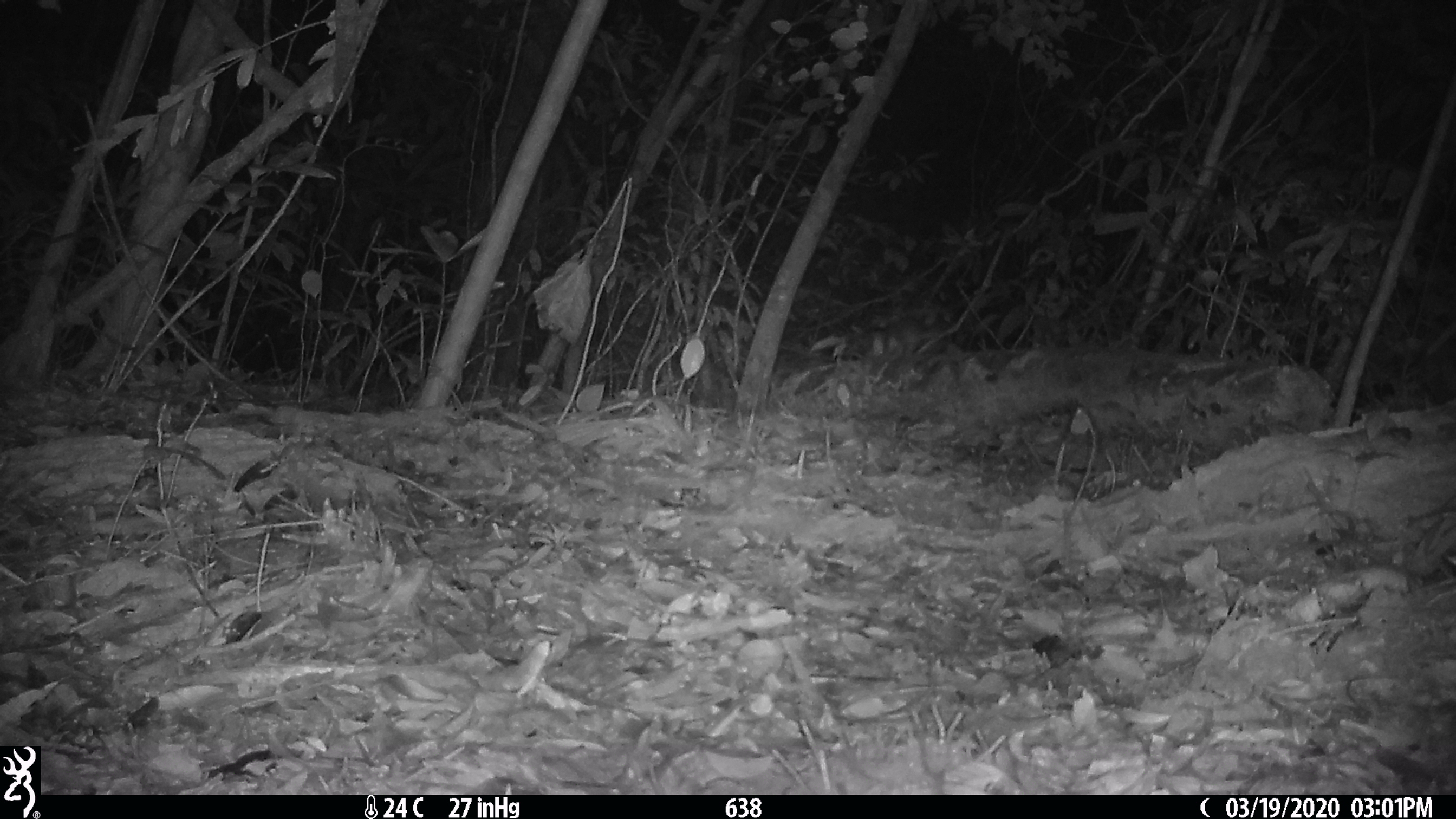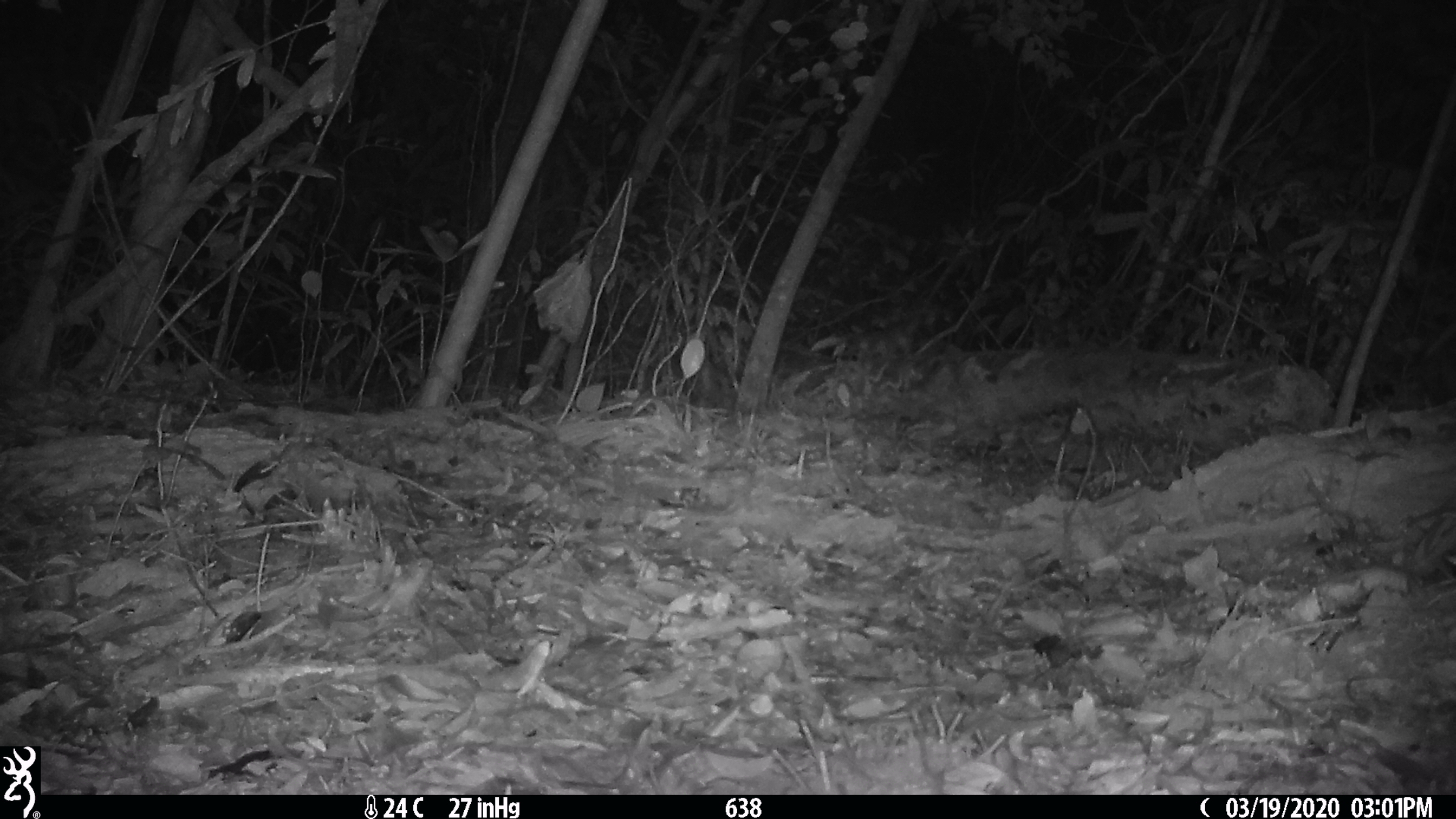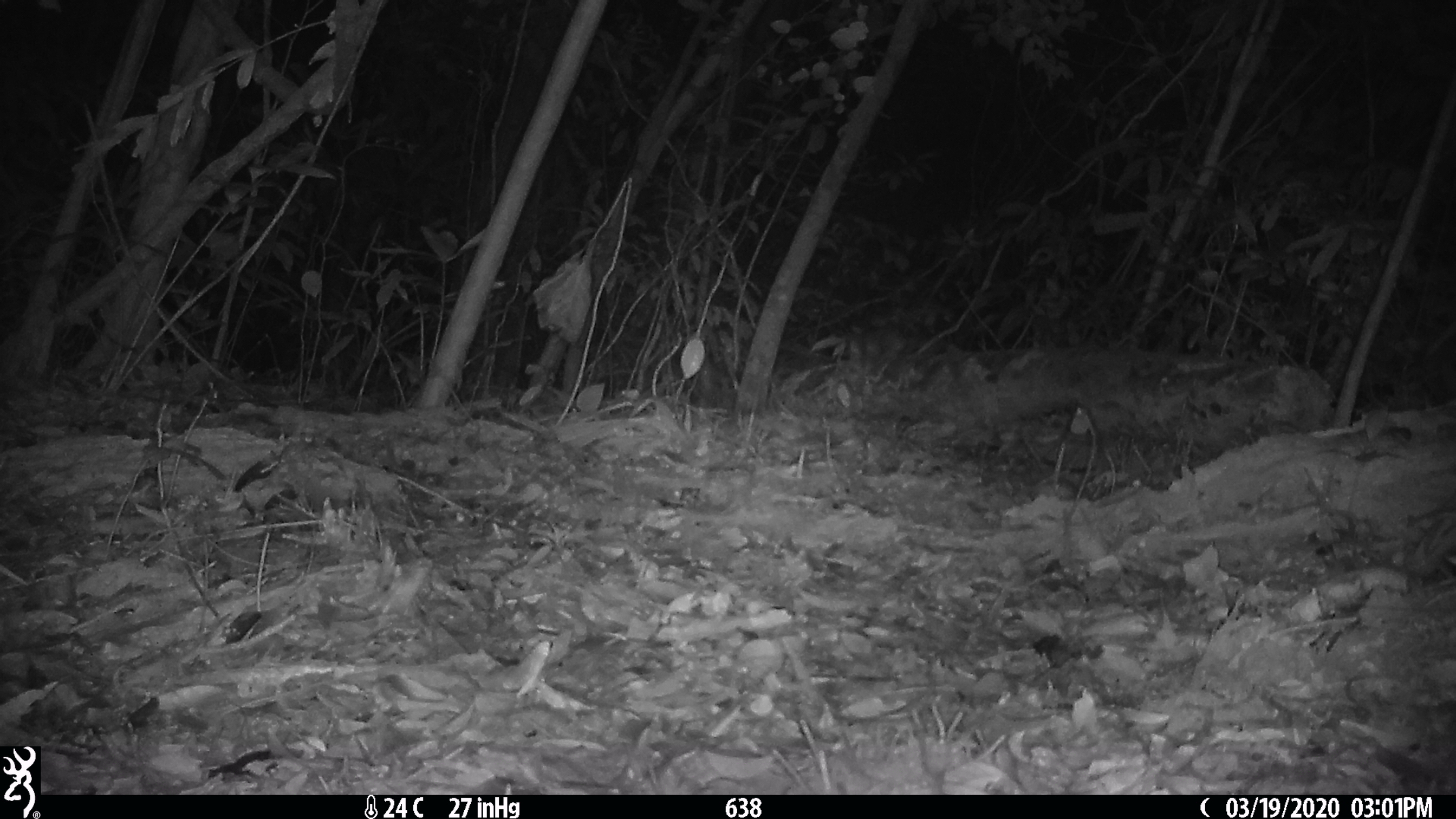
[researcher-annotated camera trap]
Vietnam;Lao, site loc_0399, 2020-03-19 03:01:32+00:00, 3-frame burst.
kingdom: Animalia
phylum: Chordata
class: Mammalia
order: Carnivora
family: Mustelidae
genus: Melogale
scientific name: Melogale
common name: ferret badger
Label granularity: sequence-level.